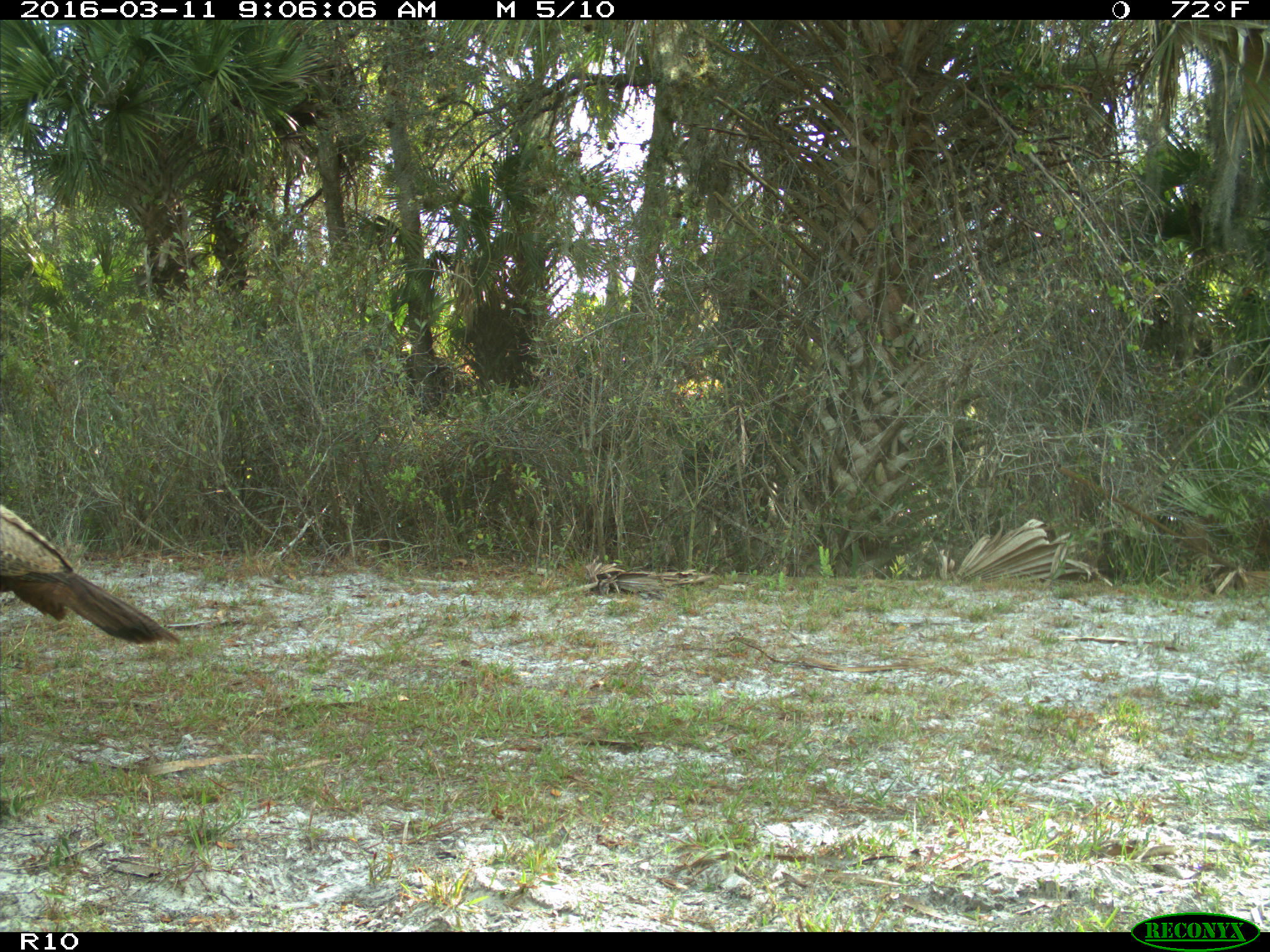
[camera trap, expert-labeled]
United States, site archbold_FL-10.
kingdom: Animalia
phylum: Chordata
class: Aves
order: Galliformes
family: Phasianidae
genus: Meleagris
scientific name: Meleagris gallopavo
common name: wild turkey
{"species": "Meleagris gallopavo (wild turkey)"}